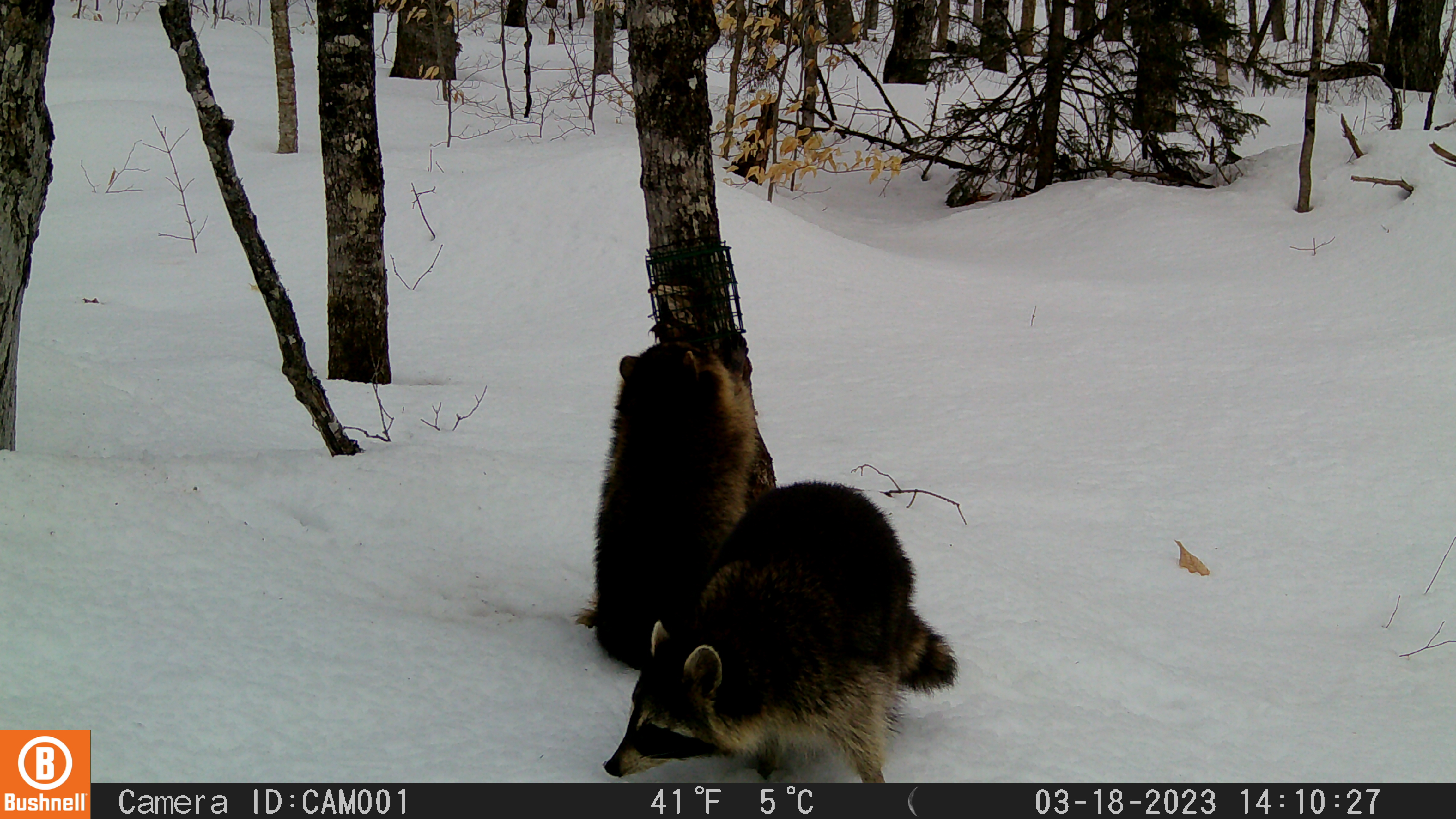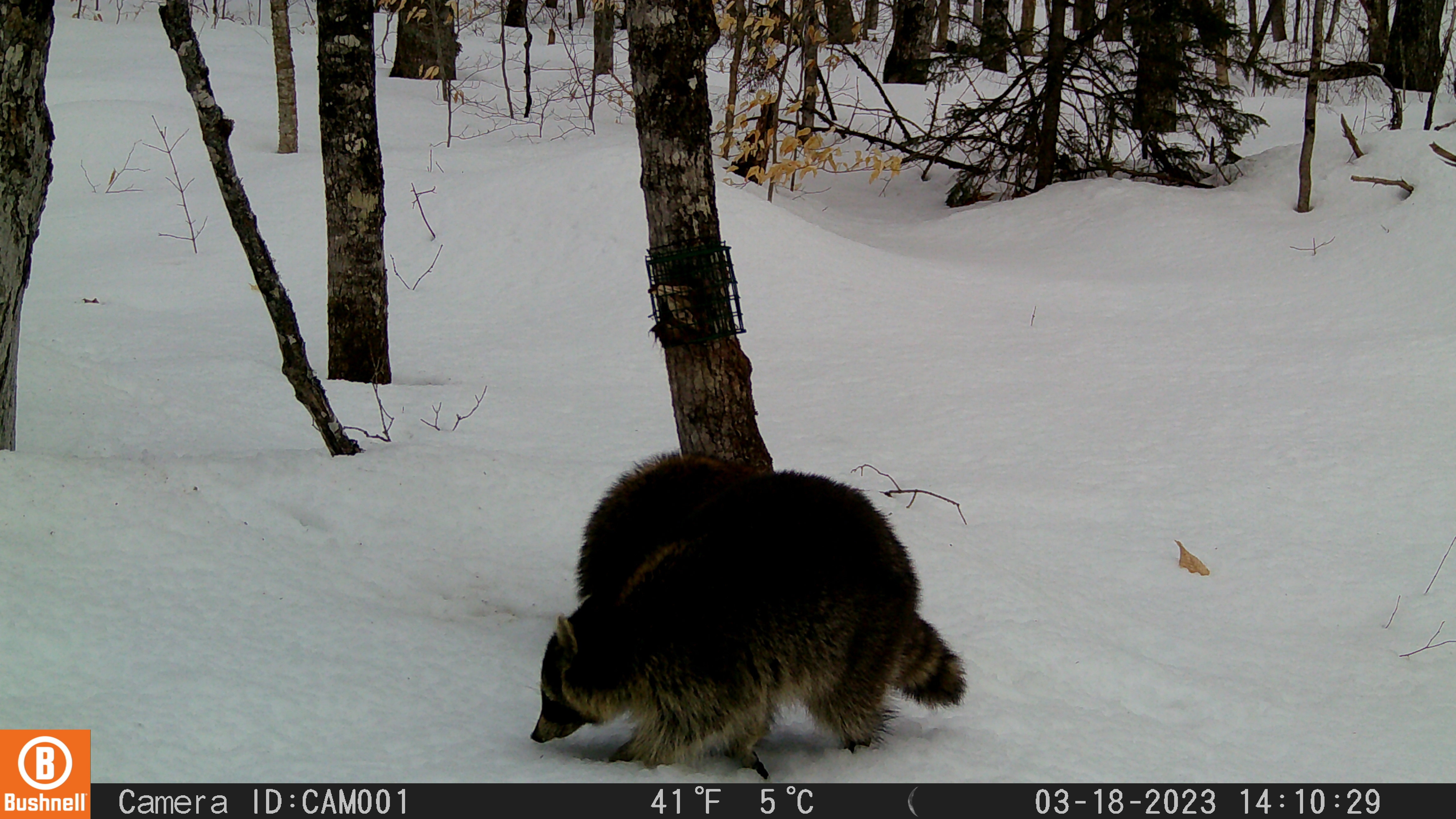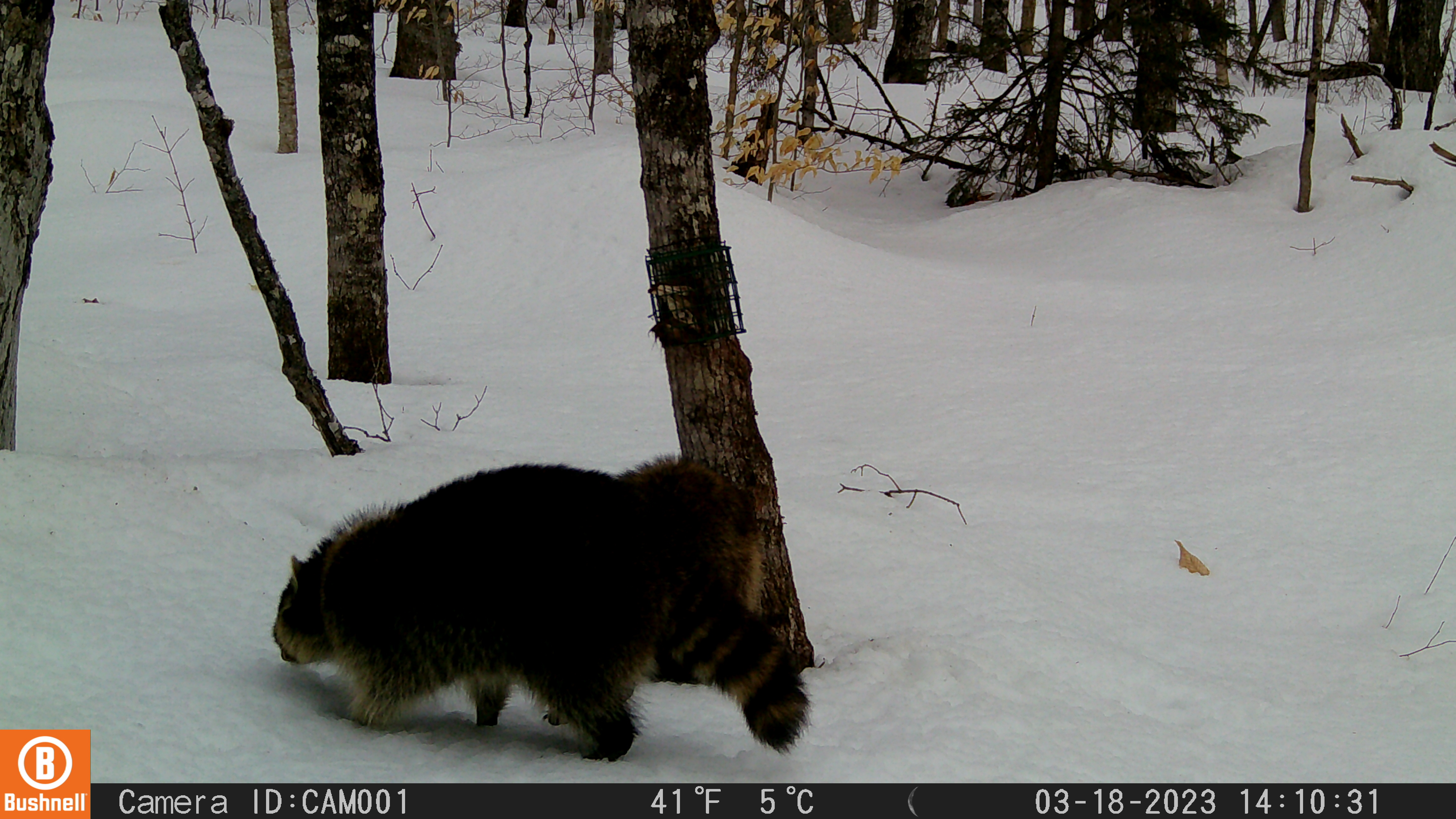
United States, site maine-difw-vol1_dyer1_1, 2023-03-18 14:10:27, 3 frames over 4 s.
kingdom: Animalia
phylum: Chordata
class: Mammalia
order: Carnivora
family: Procyonidae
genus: Procyon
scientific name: Procyon lotor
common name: raccoon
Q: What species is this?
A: Raccoon (Procyon lotor).